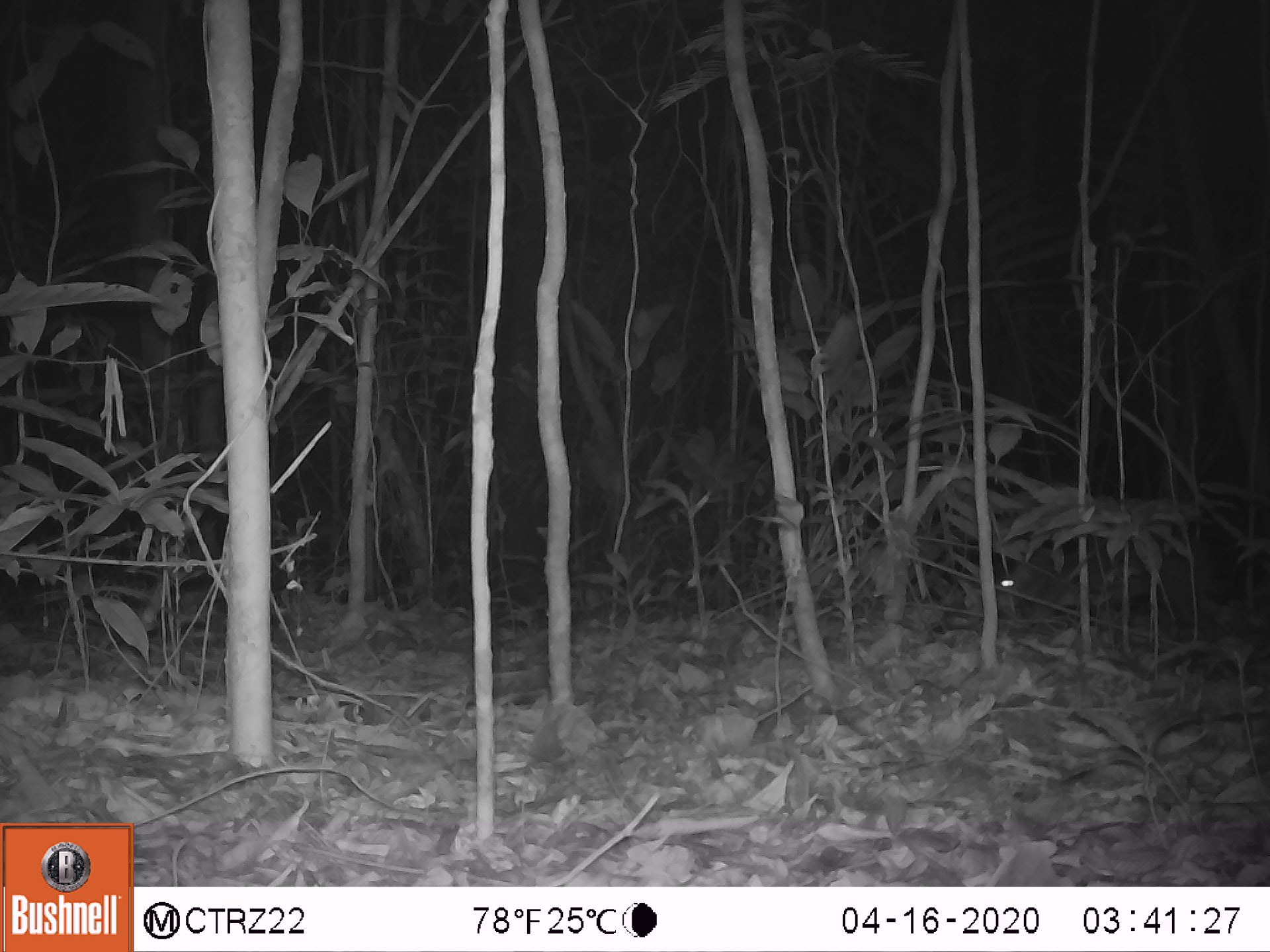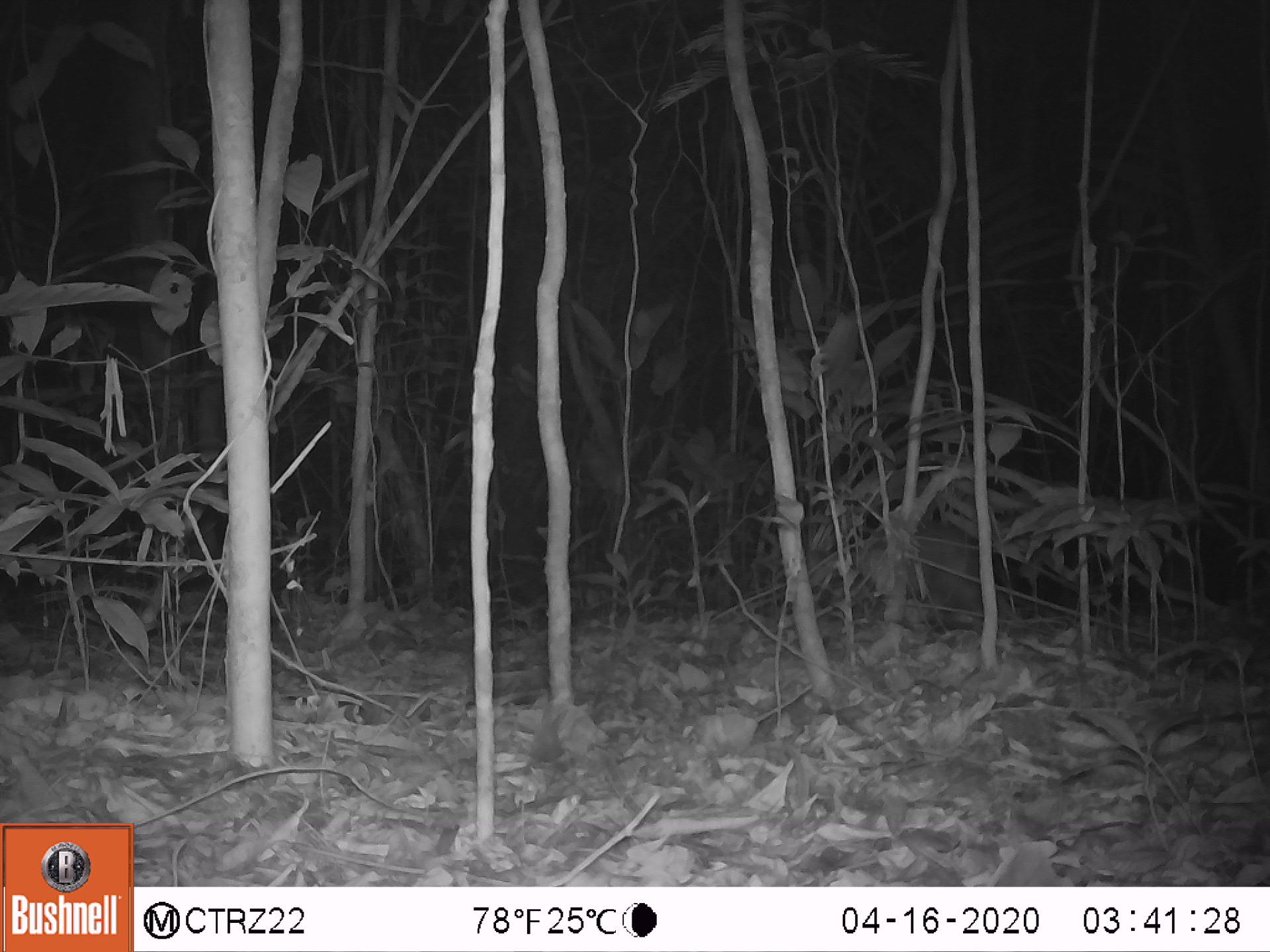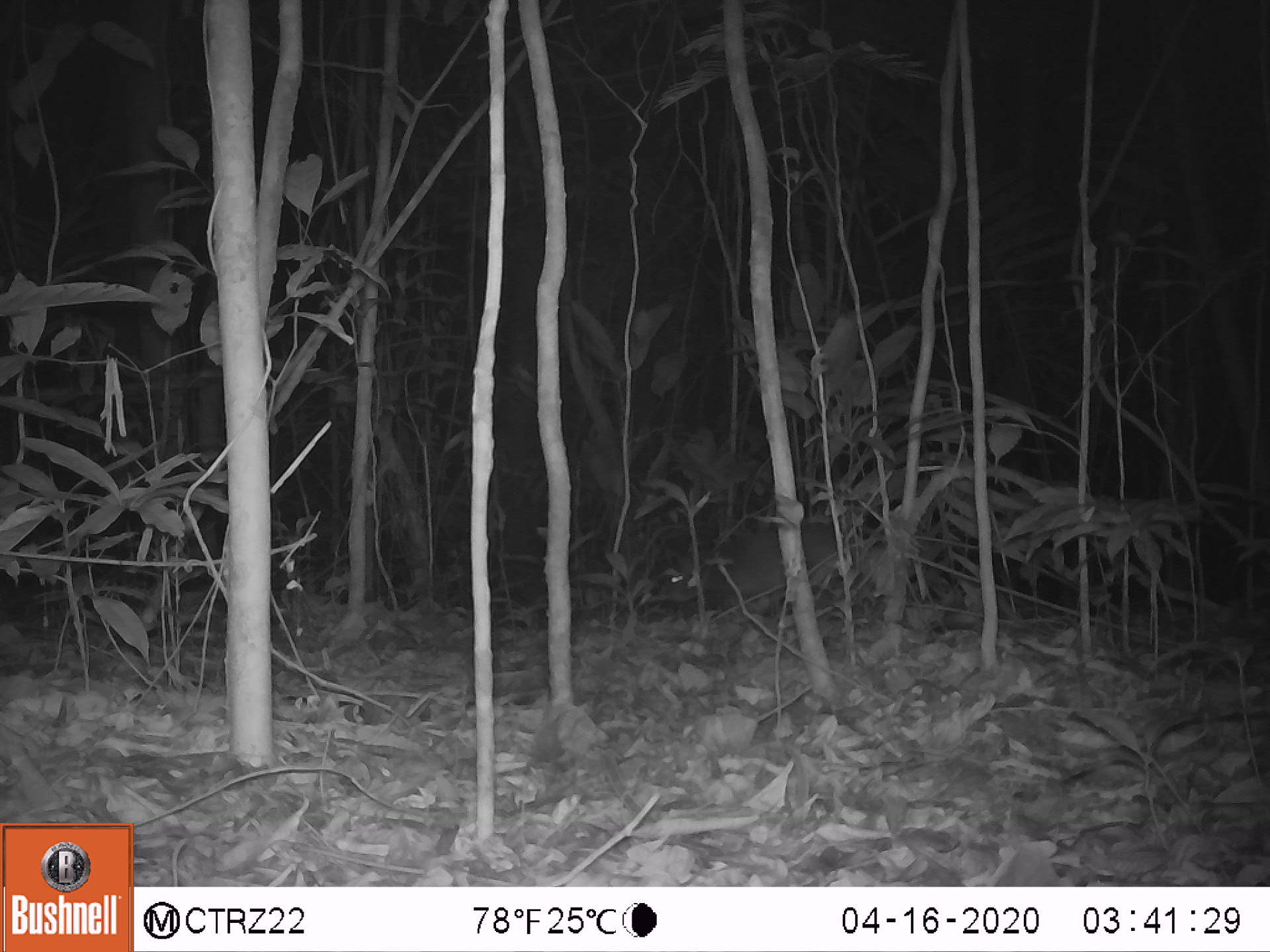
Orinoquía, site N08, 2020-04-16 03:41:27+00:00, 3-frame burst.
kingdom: Animalia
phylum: Chordata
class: Mammalia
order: Rodentia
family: Cuniculidae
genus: Cuniculus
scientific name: Cuniculus paca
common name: spotted paca